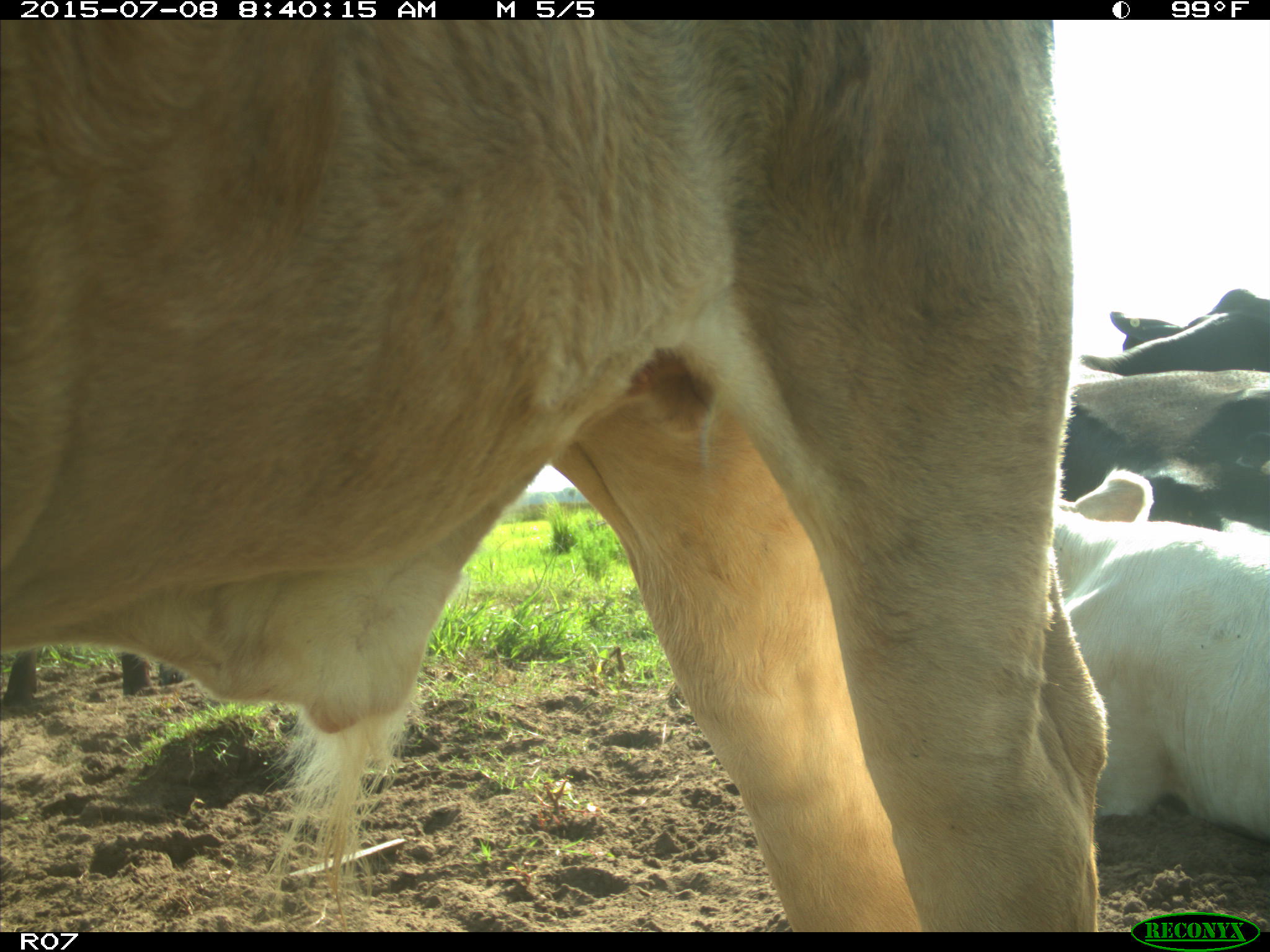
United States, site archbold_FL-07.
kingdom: Animalia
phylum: Chordata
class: Mammalia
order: Artiodactyla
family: Bovidae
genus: Bos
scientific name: Bos taurus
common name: domestic cow